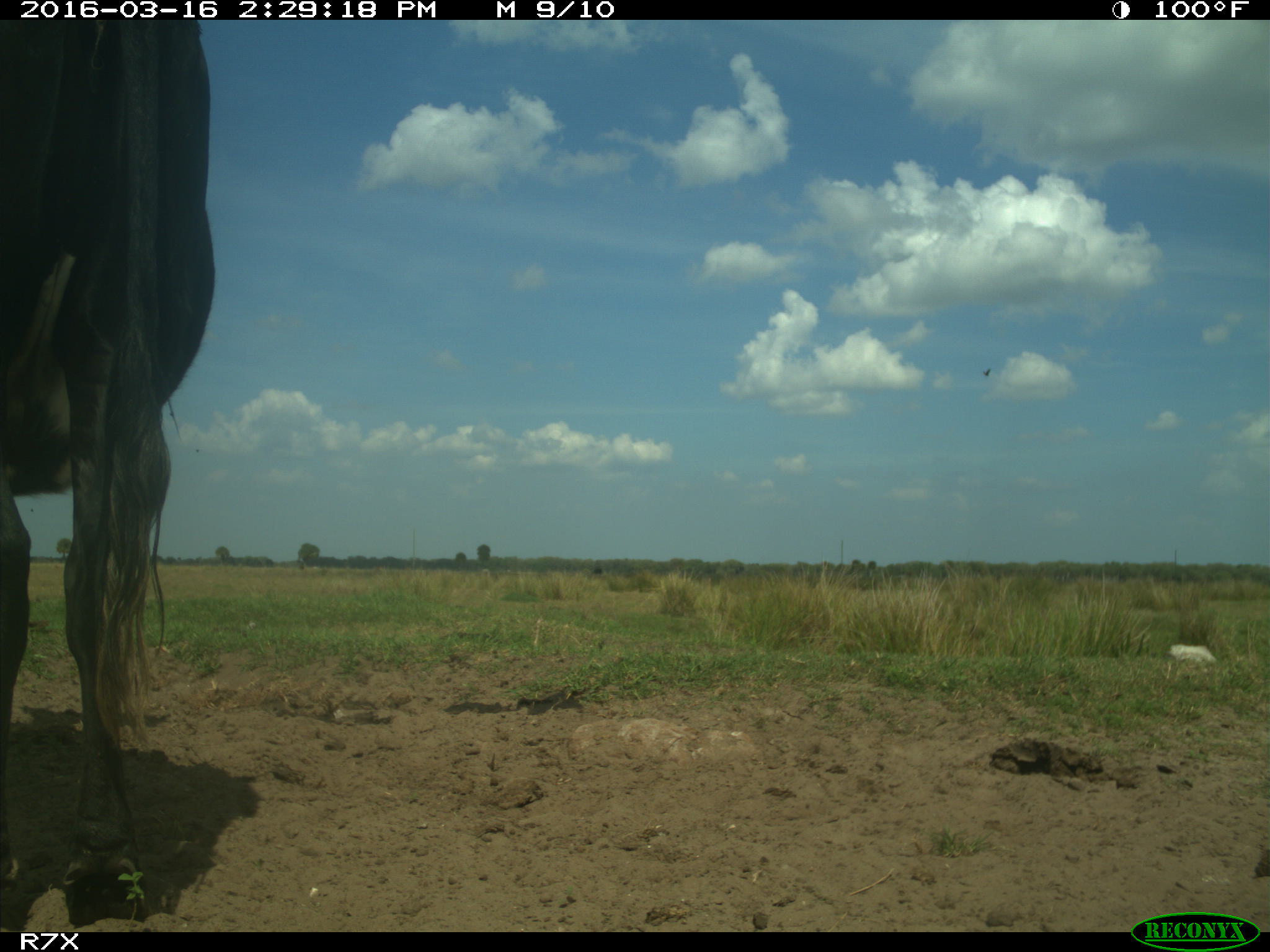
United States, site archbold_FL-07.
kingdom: Animalia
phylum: Chordata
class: Mammalia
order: Artiodactyla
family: Bovidae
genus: Bos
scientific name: Bos taurus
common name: domestic cow